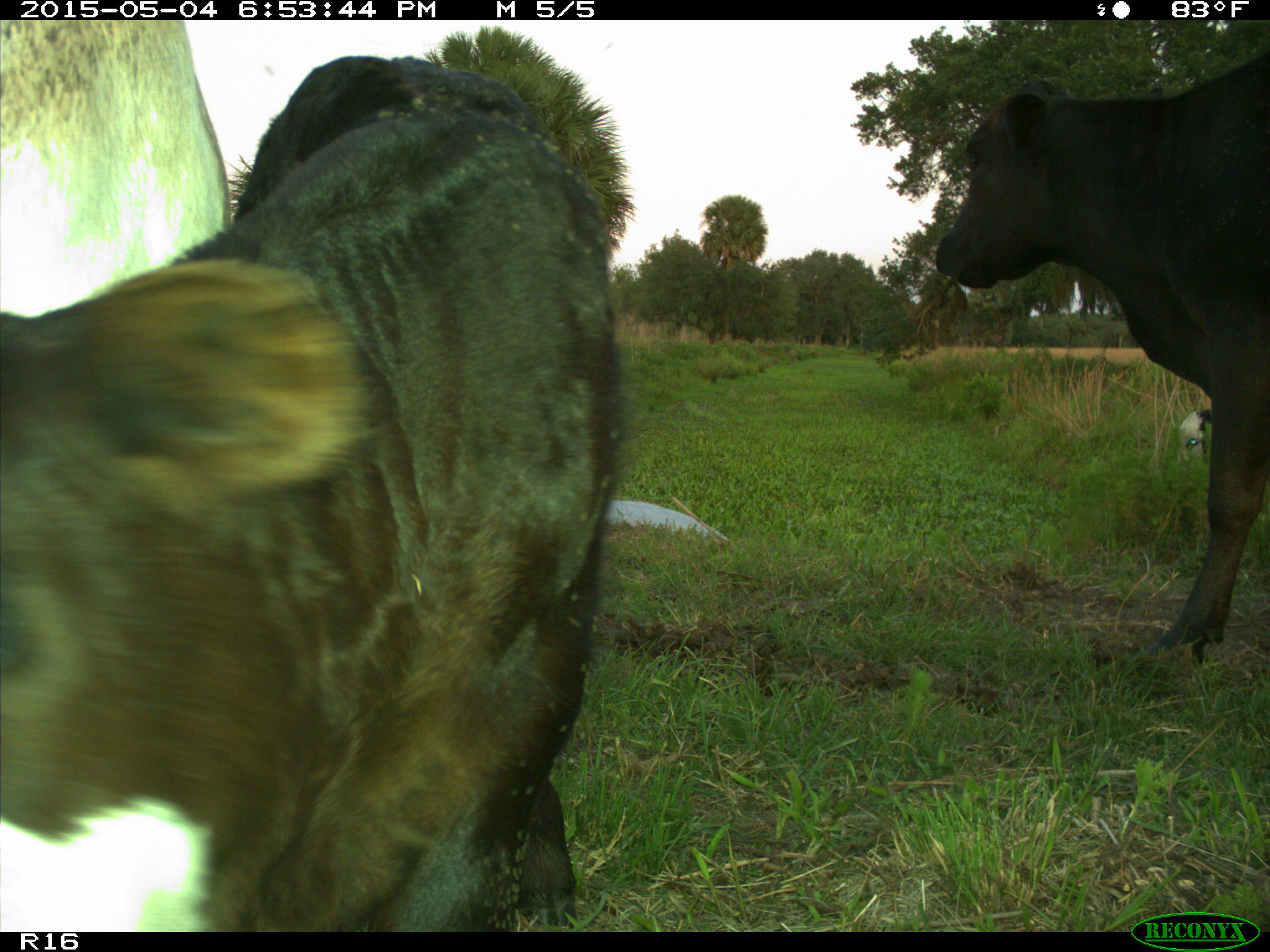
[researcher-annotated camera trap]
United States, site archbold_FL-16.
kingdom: Animalia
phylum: Chordata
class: Mammalia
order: Artiodactyla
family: Bovidae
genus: Bos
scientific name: Bos taurus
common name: domestic cow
Bos taurus (domestic cow).